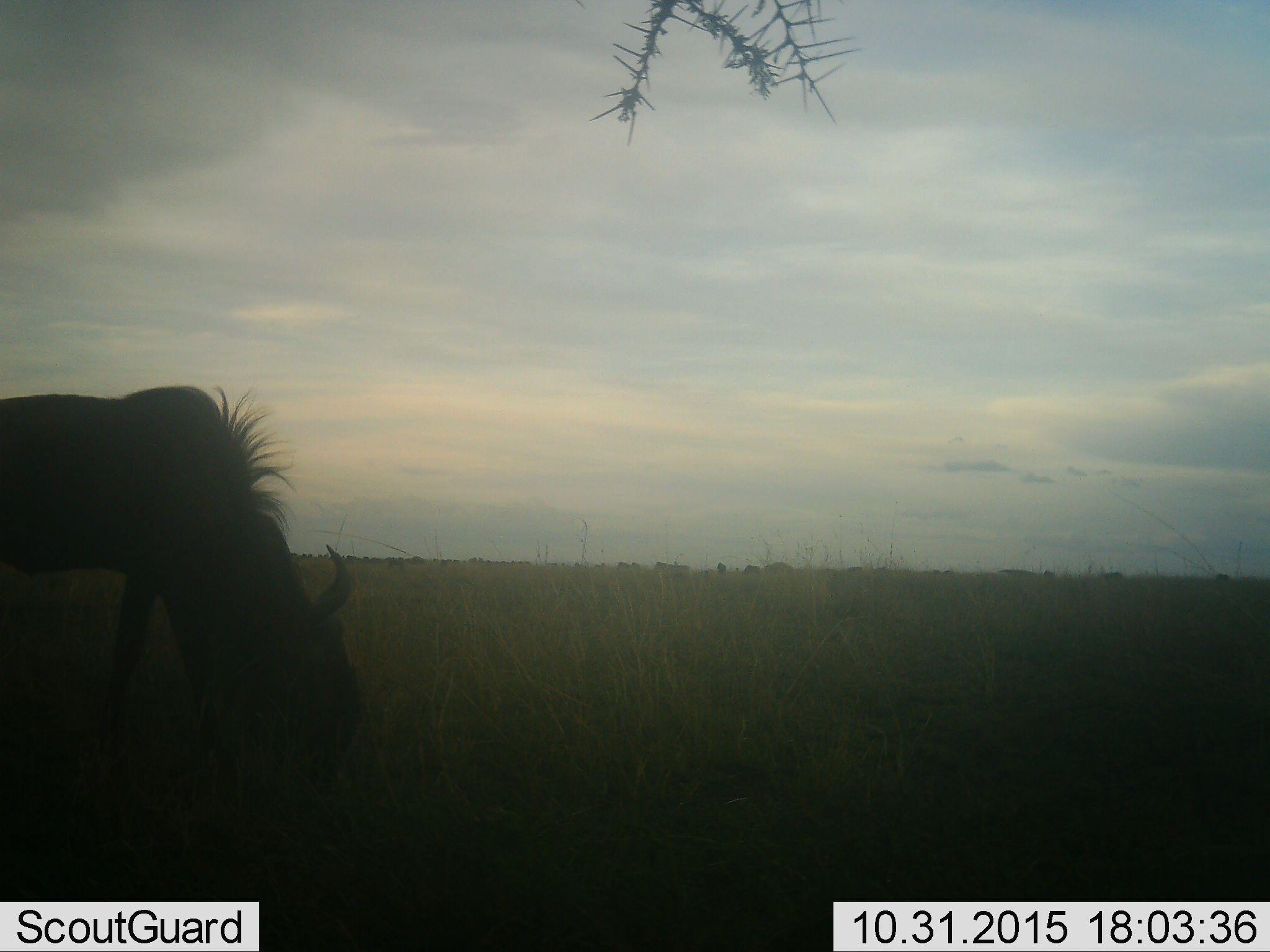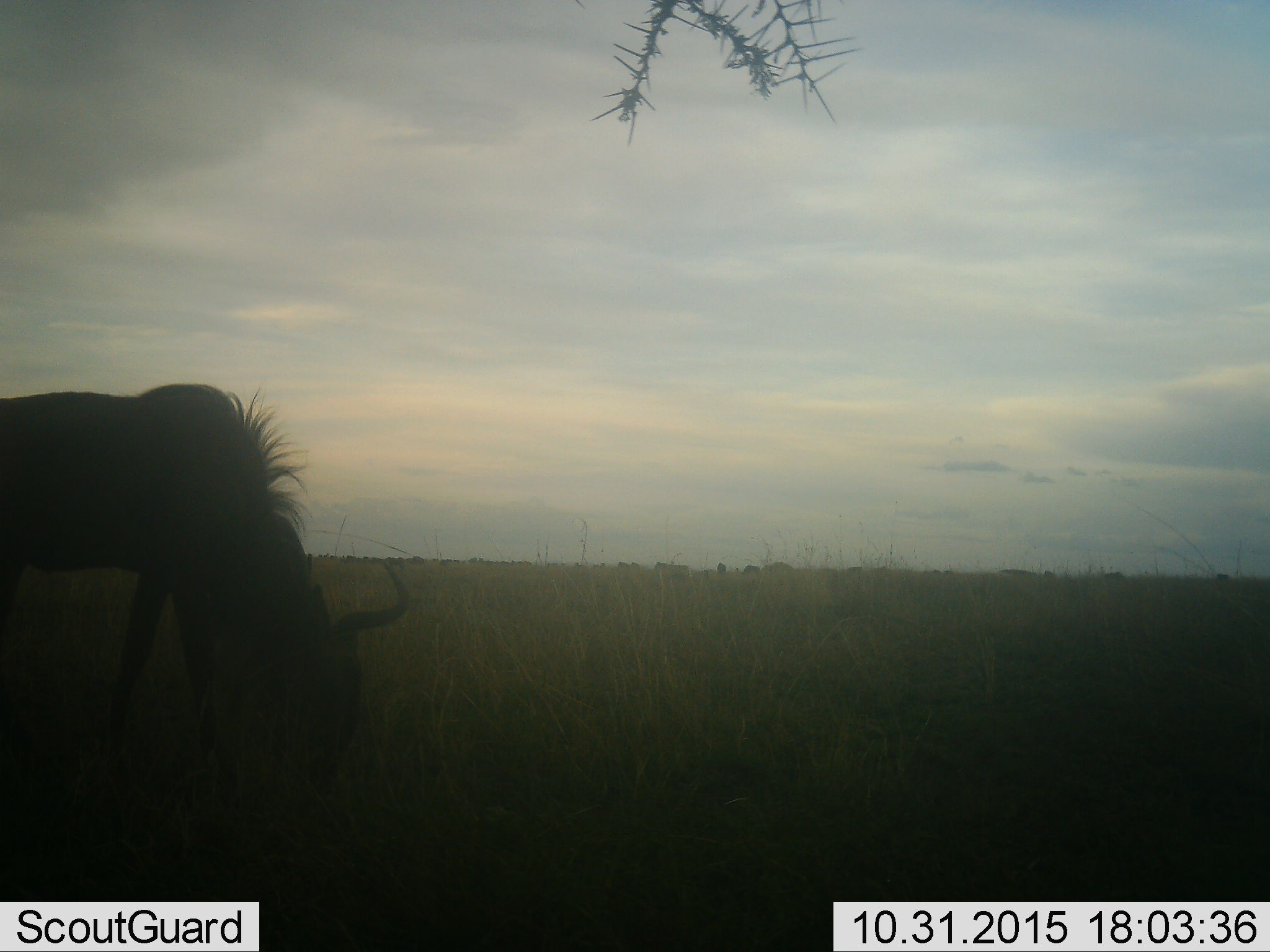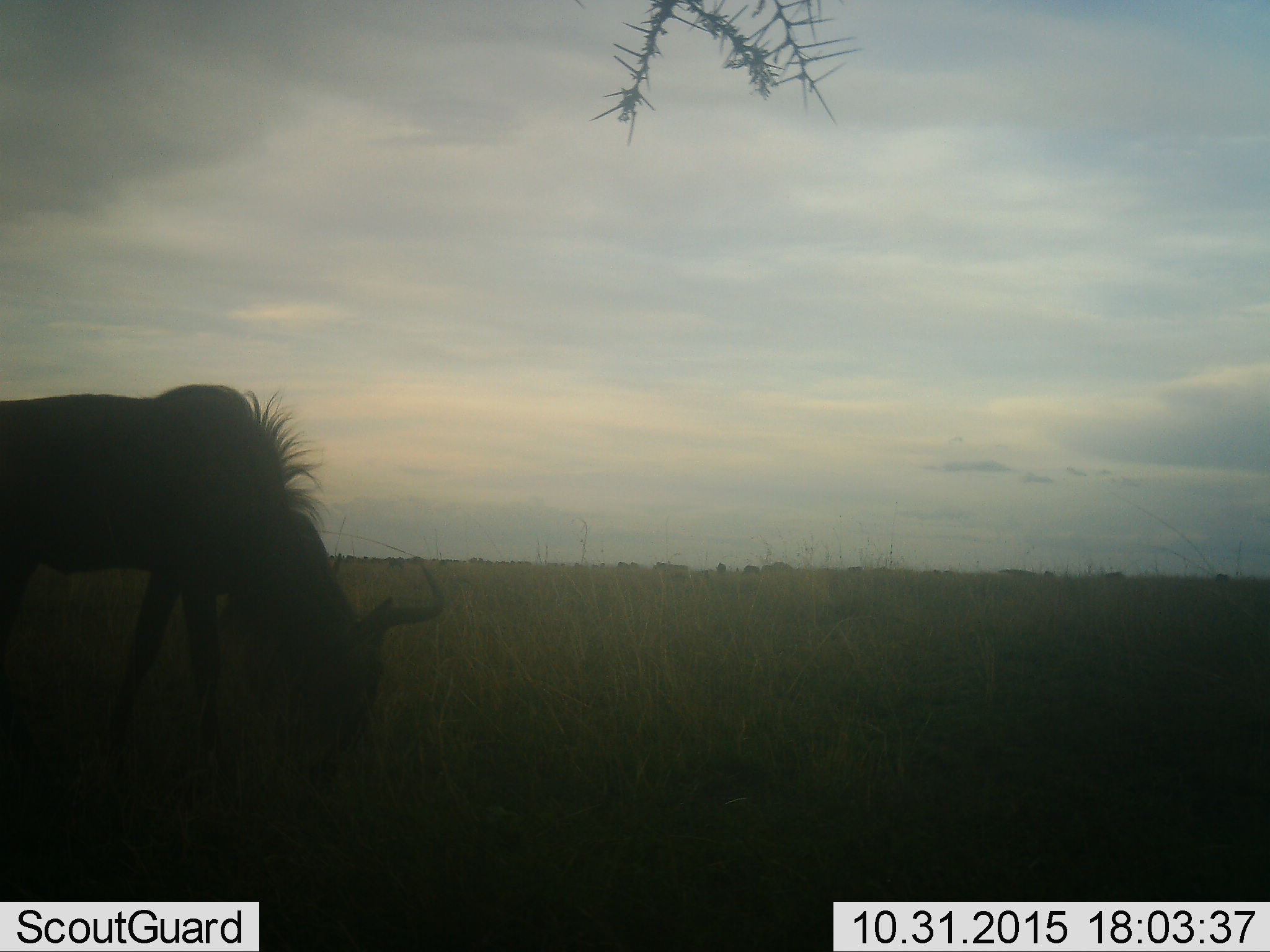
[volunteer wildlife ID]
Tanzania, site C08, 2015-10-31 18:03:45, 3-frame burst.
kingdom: Animalia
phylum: Chordata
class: Mammalia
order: Artiodactyla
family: Bovidae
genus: Connochaetes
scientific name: Connochaetes taurinus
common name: blue wildebeest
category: wildebeest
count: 1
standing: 33%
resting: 17%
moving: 17%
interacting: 8%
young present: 8%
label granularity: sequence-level